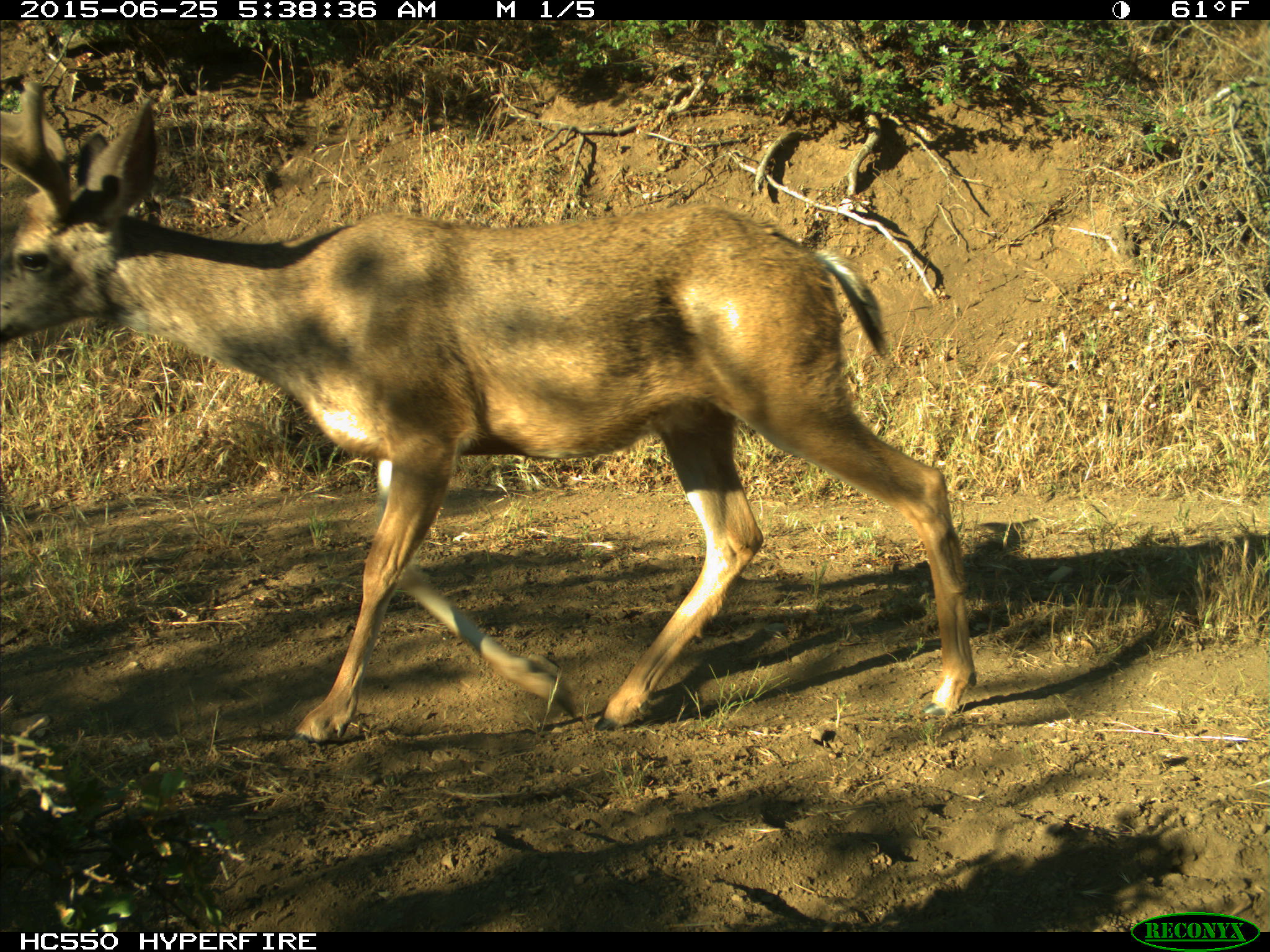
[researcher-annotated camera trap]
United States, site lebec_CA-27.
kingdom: Animalia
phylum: Chordata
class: Mammalia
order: Artiodactyla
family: Cervidae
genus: Odocoileus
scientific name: Odocoileus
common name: deer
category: unidentified deer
Unidentified deer (deer) (Odocoileus).